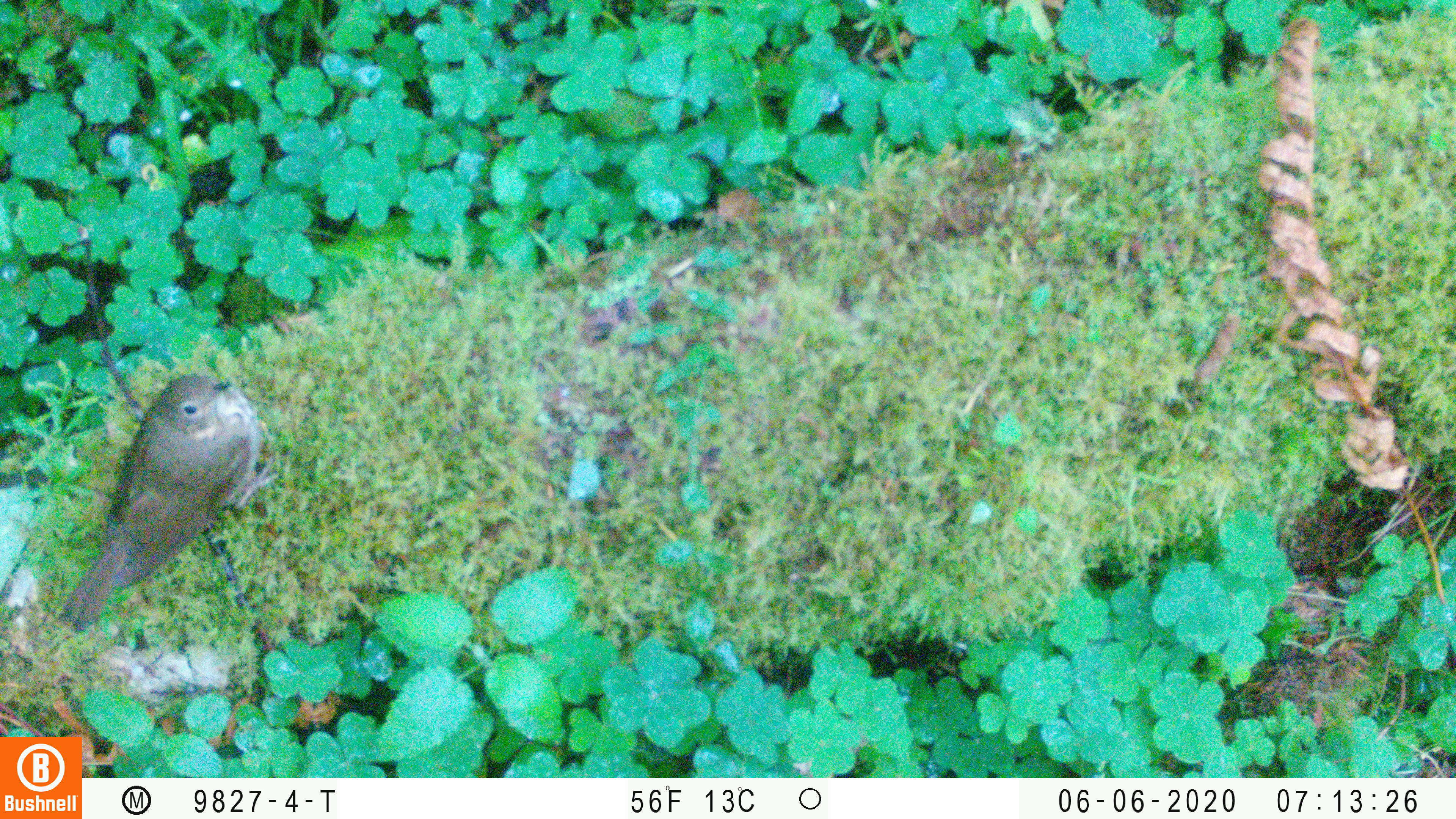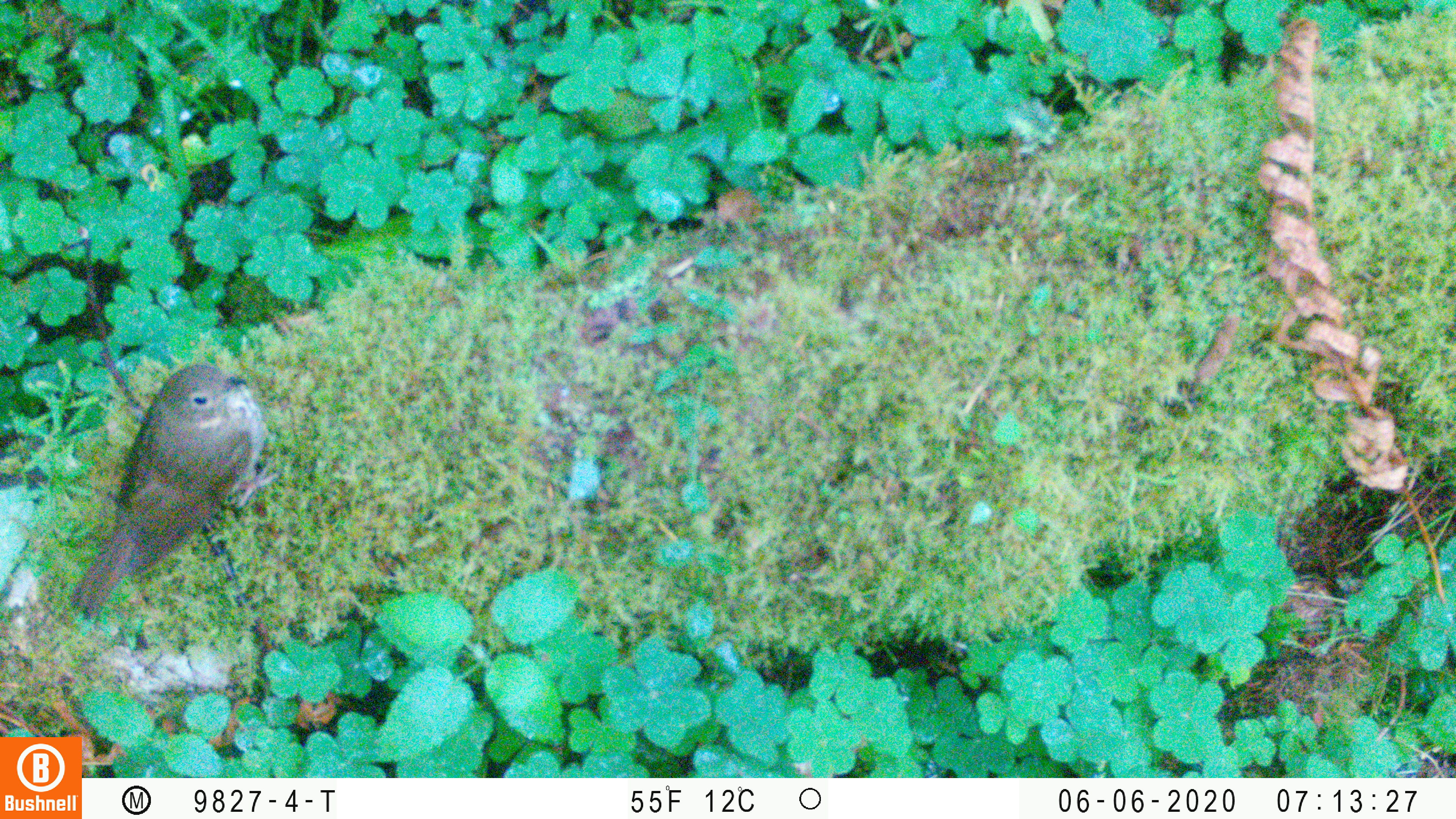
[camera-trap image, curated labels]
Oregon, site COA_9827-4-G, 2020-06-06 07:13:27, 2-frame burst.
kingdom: Animalia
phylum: Chordata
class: Aves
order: Passeriformes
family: Turdidae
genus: Catharus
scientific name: Catharus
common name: brown thrushes and nightingale-thrushes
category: catharus species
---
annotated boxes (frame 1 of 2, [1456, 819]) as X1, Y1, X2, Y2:
catharus species: 39, 355, 292, 661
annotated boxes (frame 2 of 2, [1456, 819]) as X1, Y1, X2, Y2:
catharus species: 52, 349, 295, 639